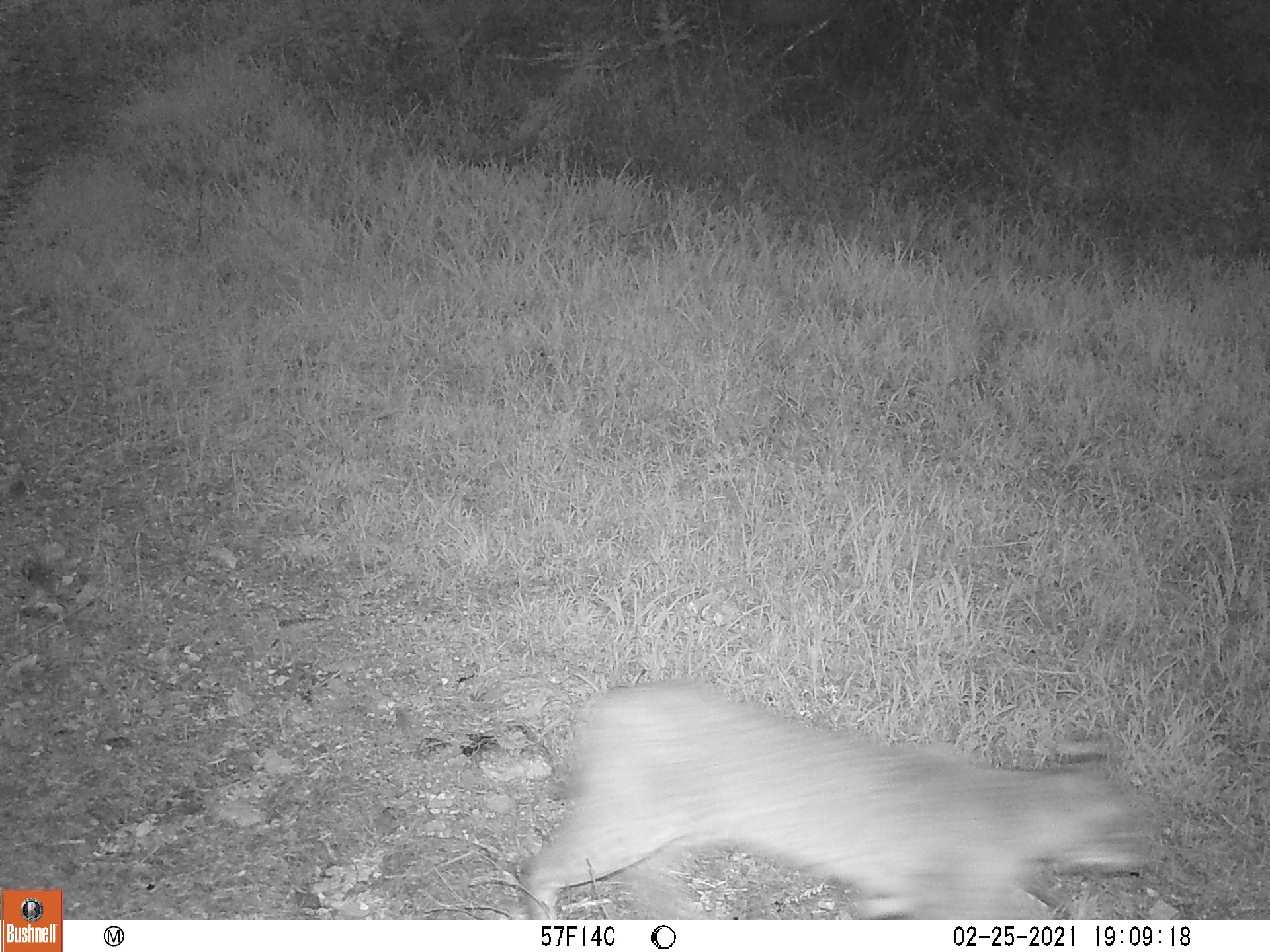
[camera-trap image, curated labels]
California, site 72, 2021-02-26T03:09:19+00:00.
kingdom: Animalia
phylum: Chordata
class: Mammalia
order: Carnivora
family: Felidae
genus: Lynx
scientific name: Lynx rufus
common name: bobcat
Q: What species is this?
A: Bobcat (Lynx rufus).